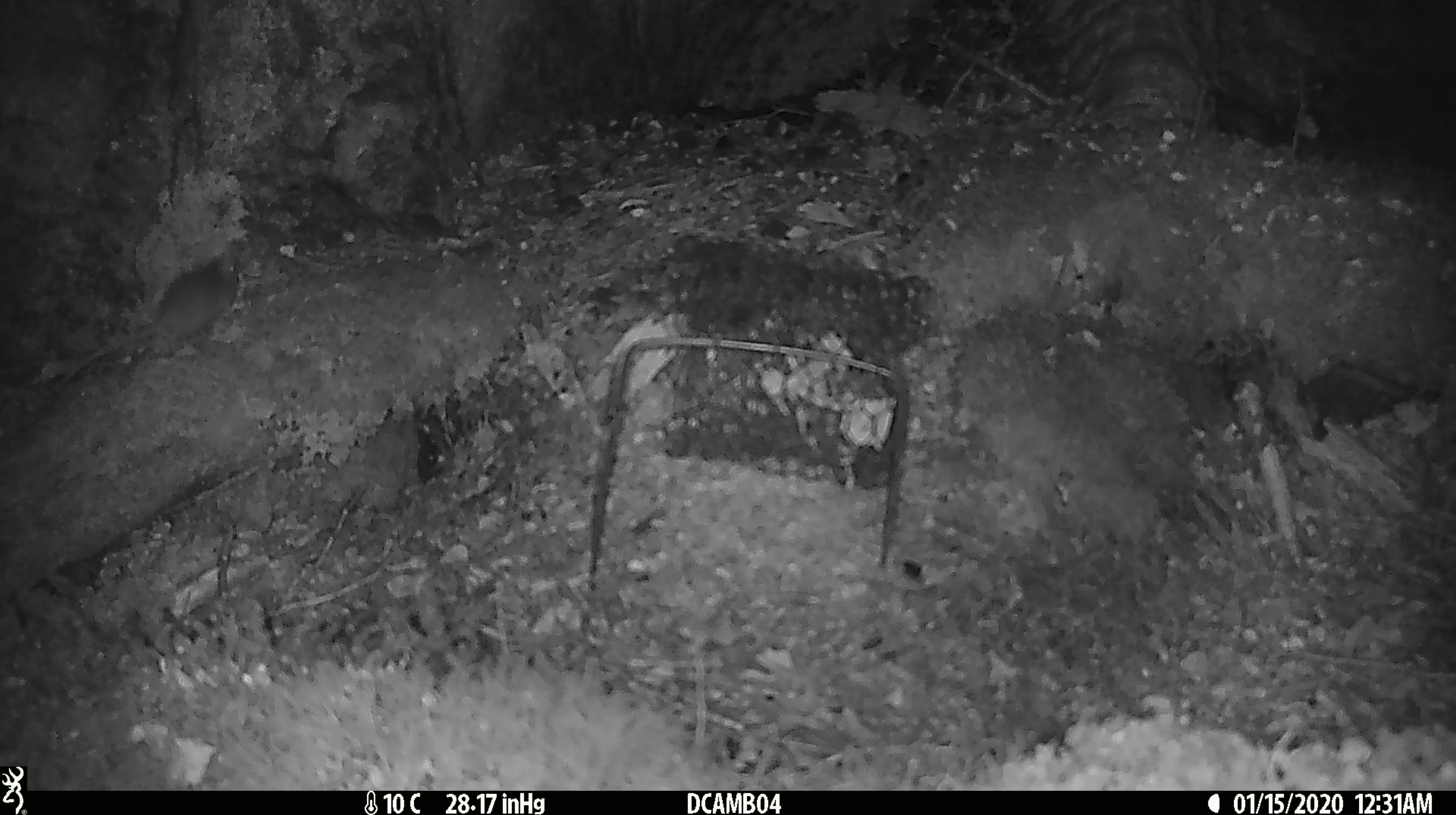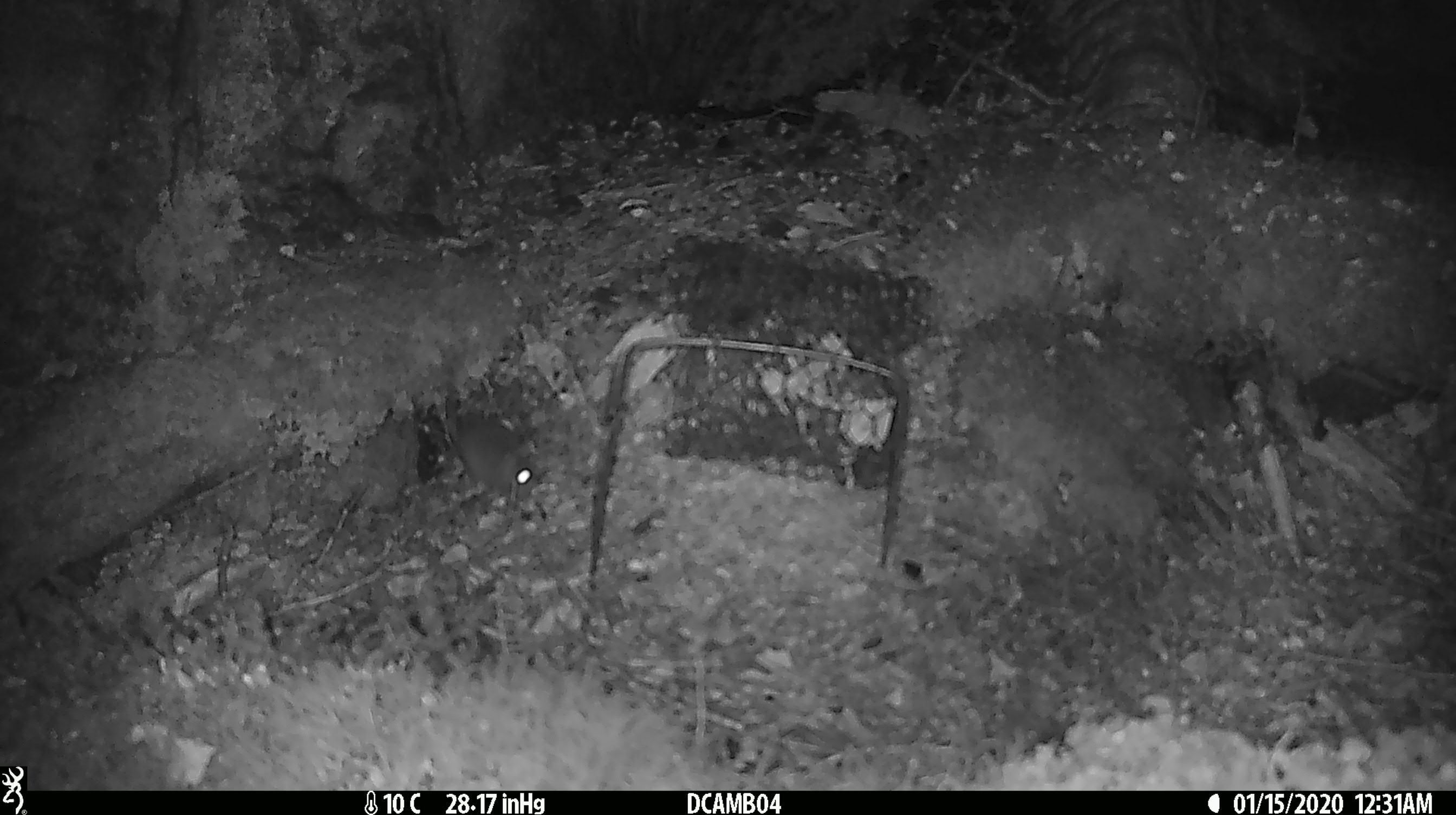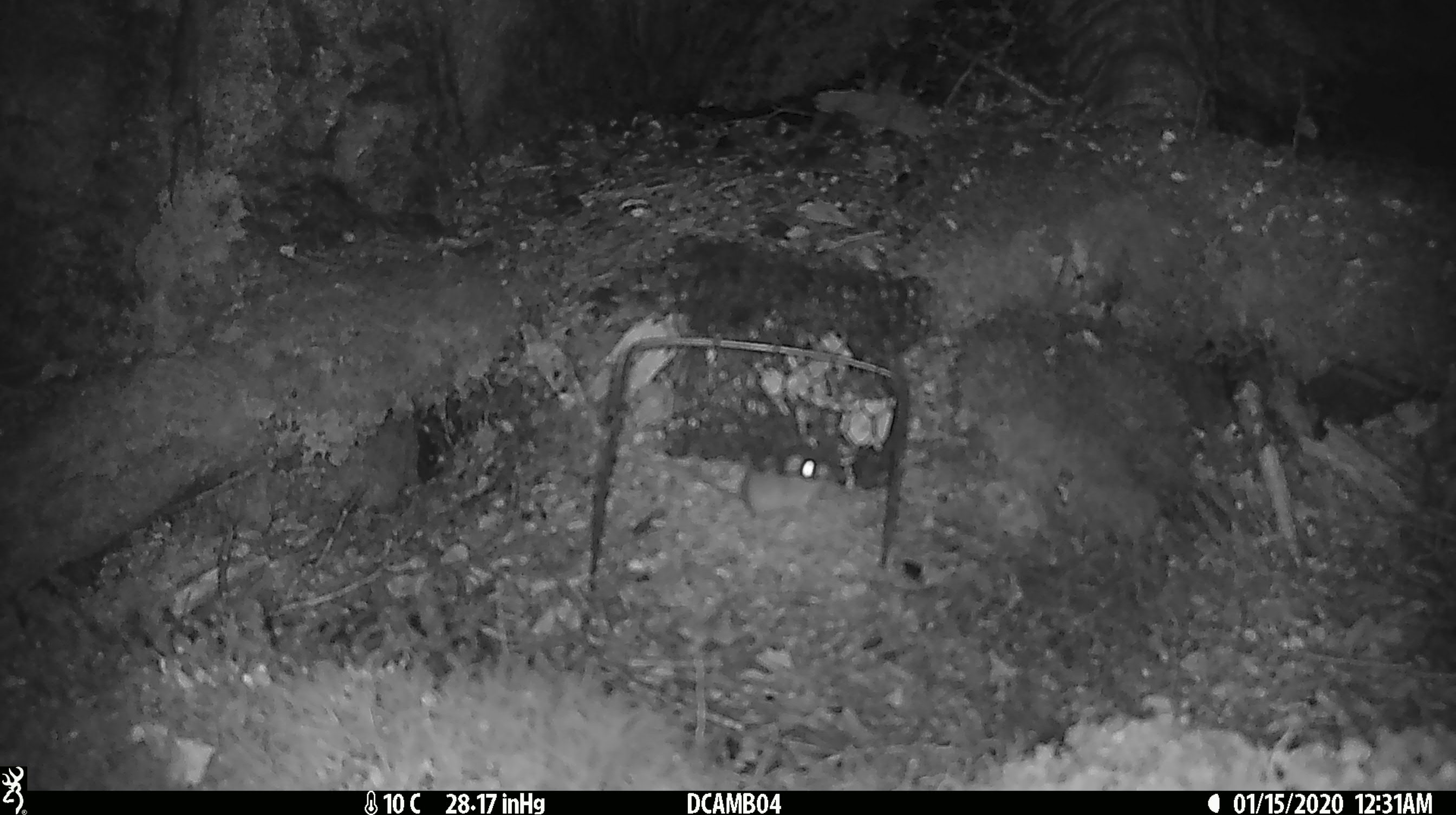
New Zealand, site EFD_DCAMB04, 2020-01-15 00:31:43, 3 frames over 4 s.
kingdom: Animalia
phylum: Chordata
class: Mammalia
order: Rodentia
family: Muridae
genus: Mus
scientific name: Mus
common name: mouse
Mouse (Mus).